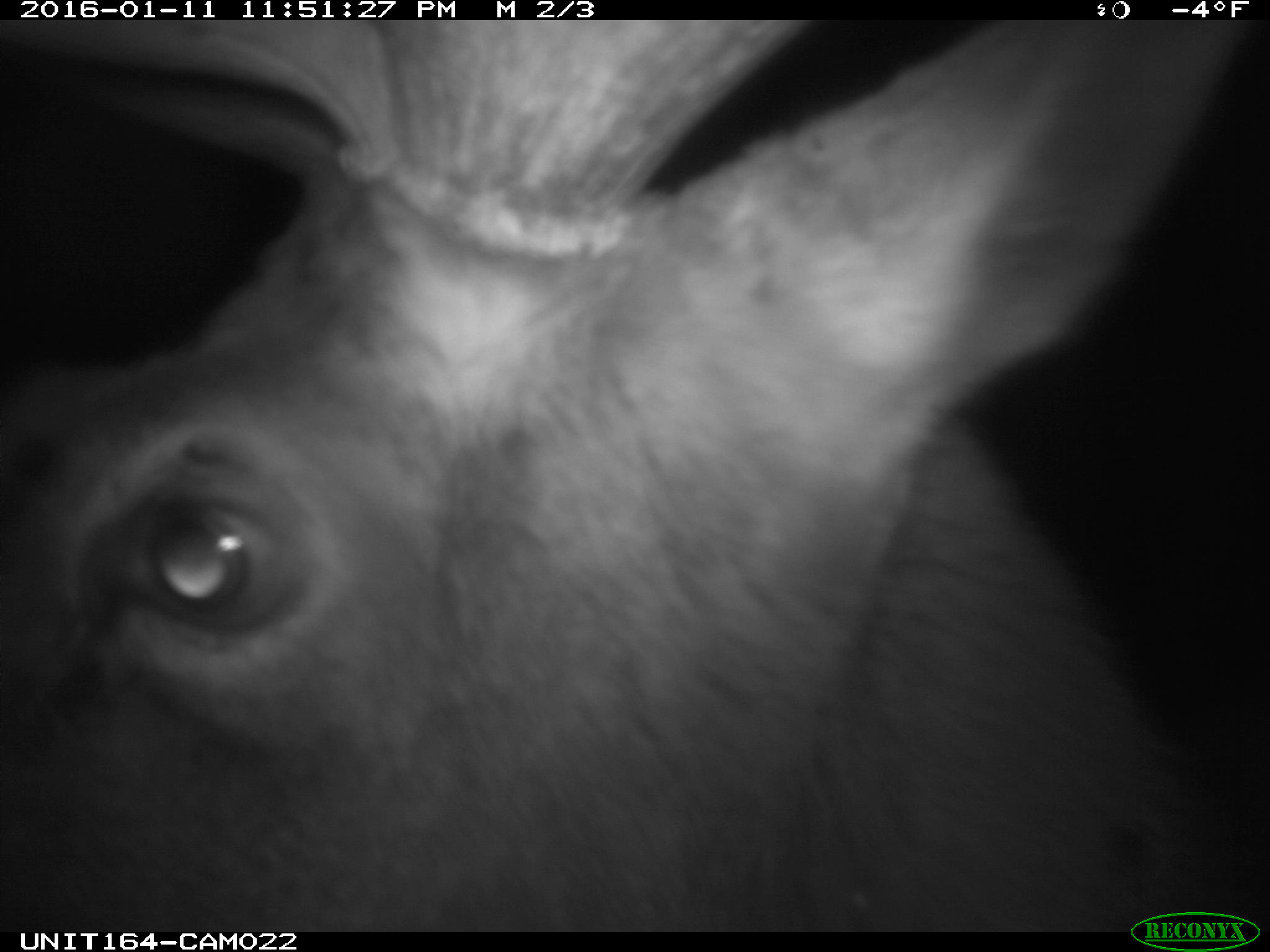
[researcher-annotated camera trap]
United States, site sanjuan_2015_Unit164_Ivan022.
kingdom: Animalia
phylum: Chordata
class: Mammalia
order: Artiodactyla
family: Cervidae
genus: Cervus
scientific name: Cervus elaphus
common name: red deer